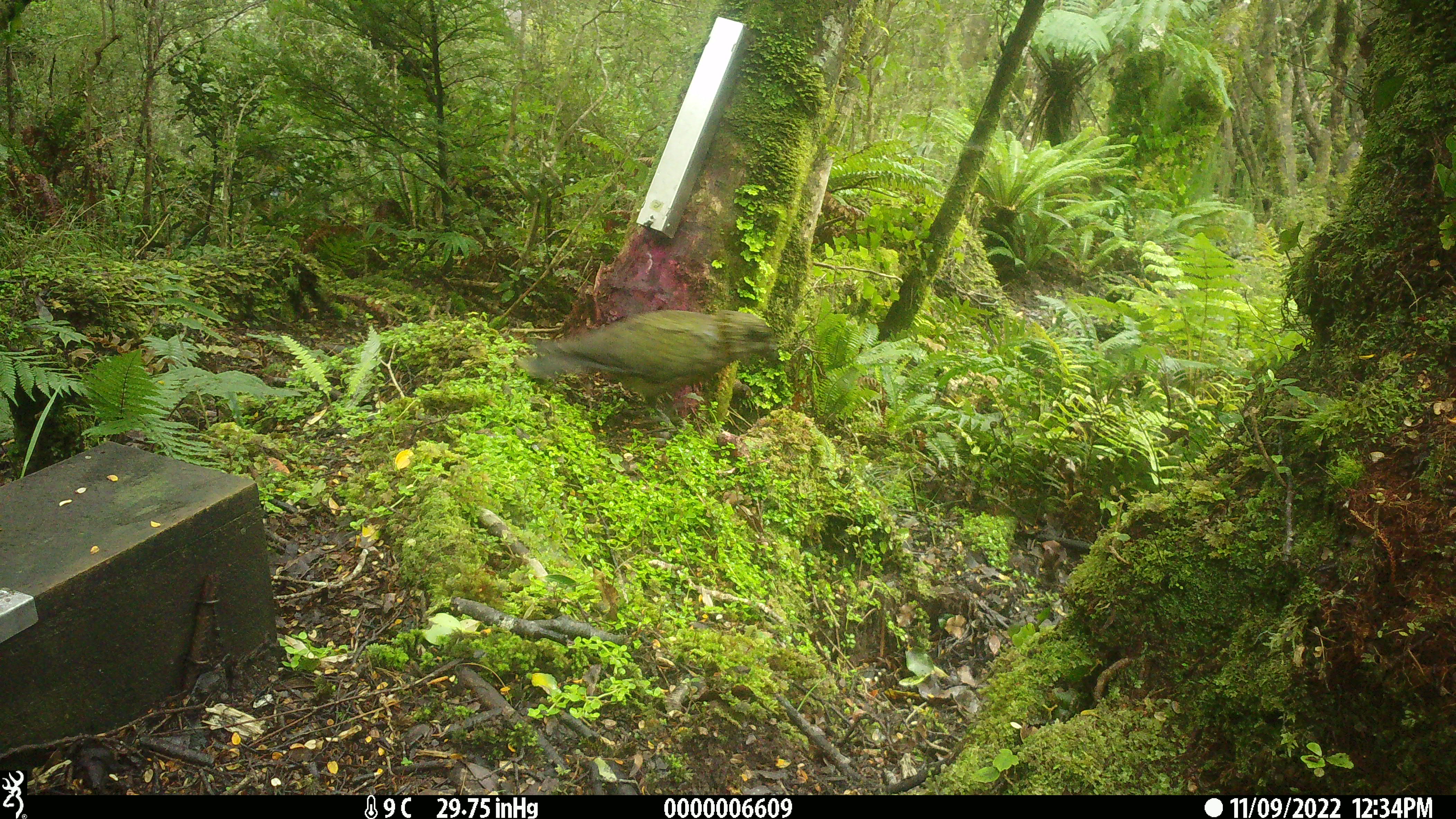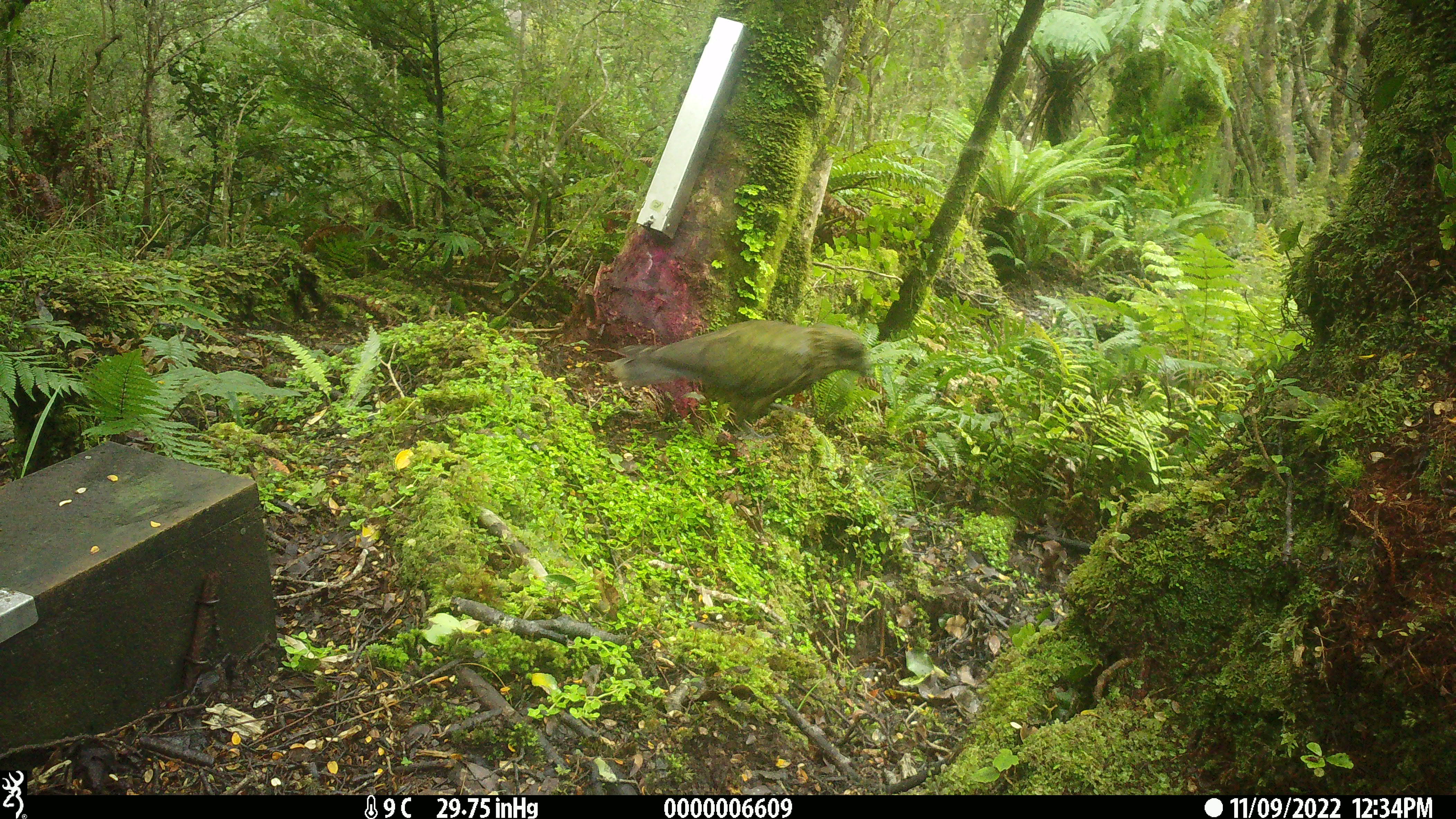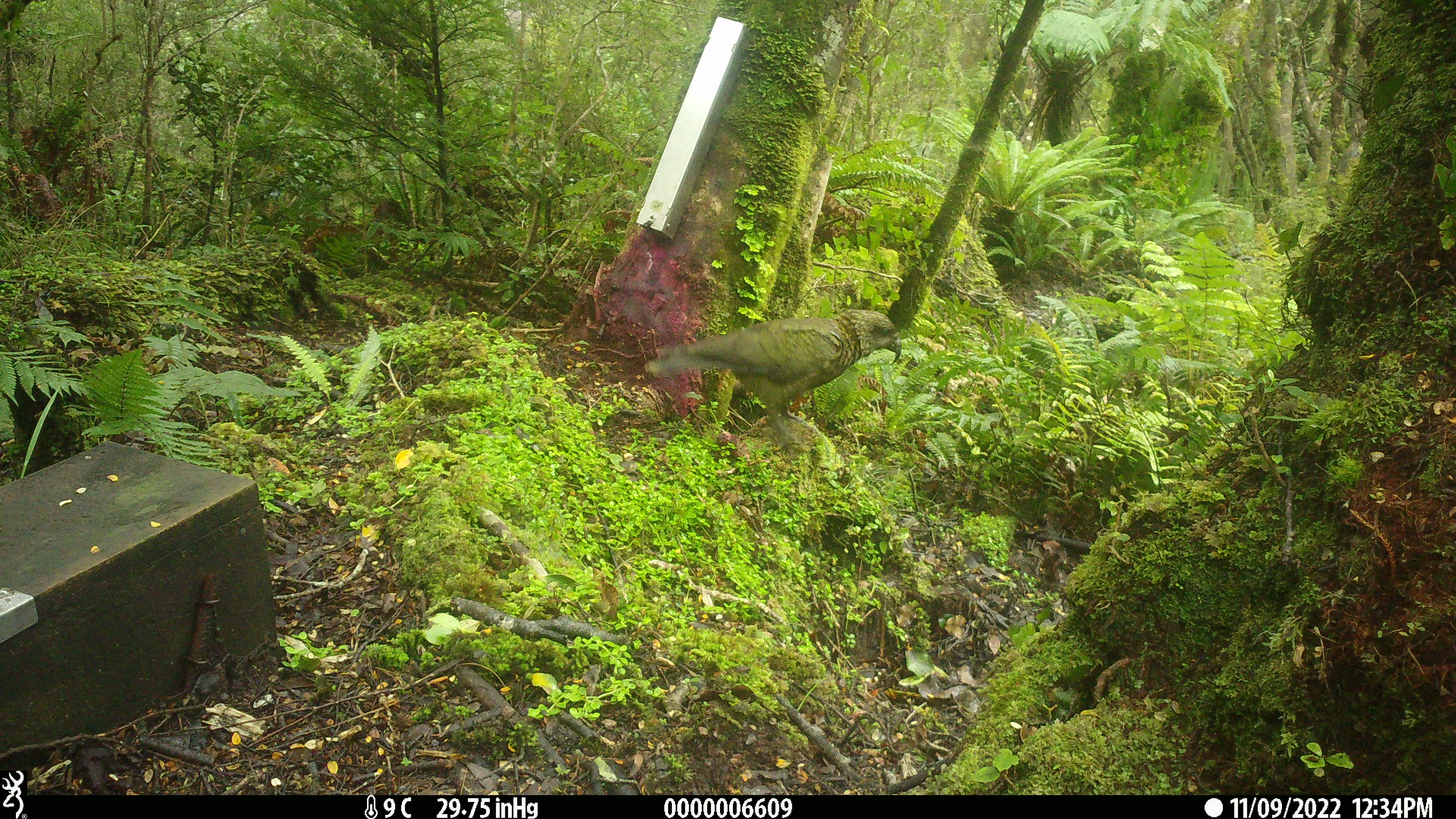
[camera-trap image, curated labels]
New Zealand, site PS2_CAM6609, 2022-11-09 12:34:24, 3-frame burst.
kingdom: Animalia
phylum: Chordata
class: Aves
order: Psittaciformes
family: Strigopidae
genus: Nestor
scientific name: Nestor notabilis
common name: kea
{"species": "kea (Nestor notabilis)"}